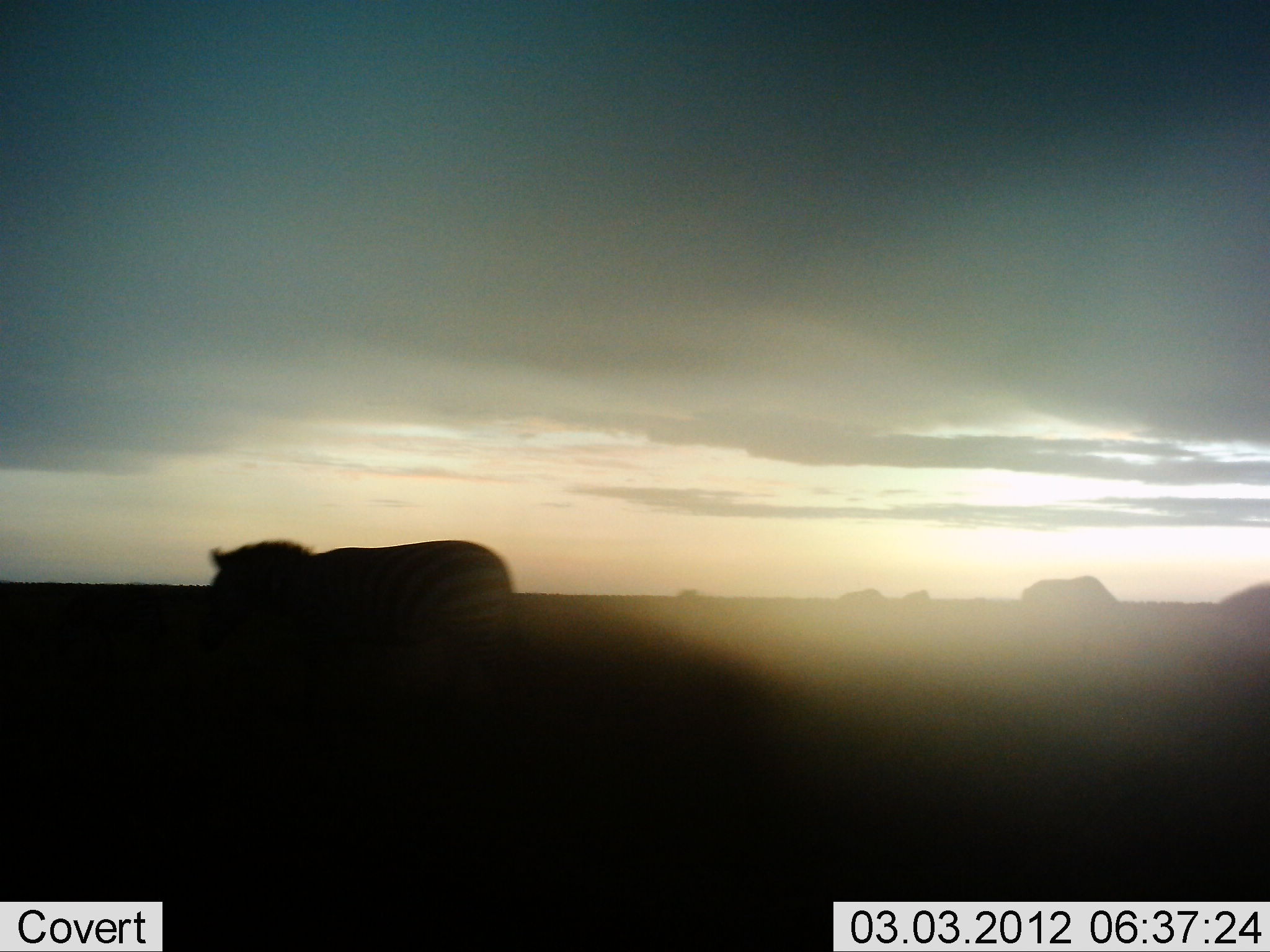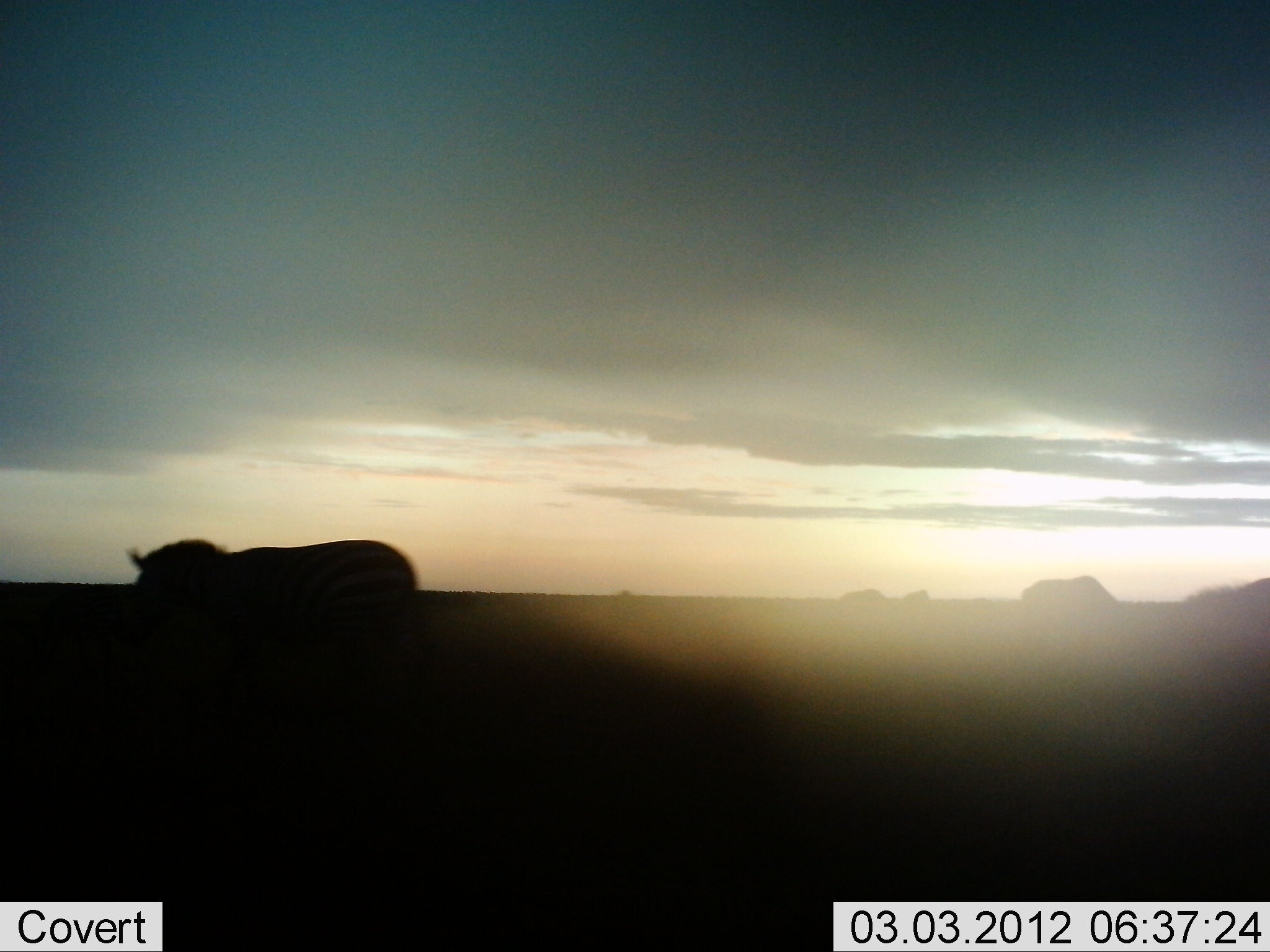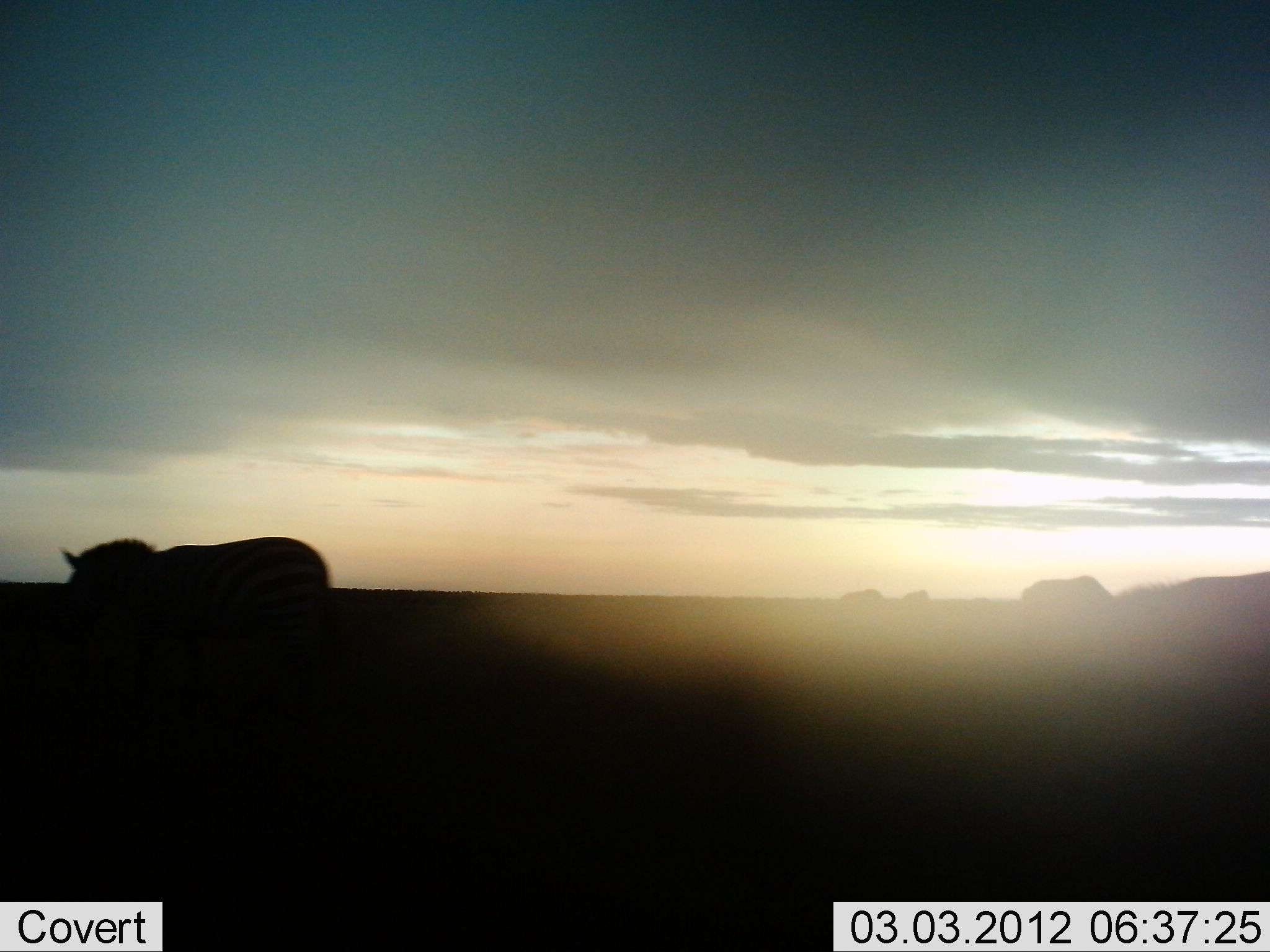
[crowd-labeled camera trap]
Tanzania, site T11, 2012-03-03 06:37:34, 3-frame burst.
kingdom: Animalia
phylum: Chordata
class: Mammalia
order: Perissodactyla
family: Equidae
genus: Equus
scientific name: Equus quagga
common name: plains zebra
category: zebra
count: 2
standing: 16%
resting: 0%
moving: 92%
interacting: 0%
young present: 0%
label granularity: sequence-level